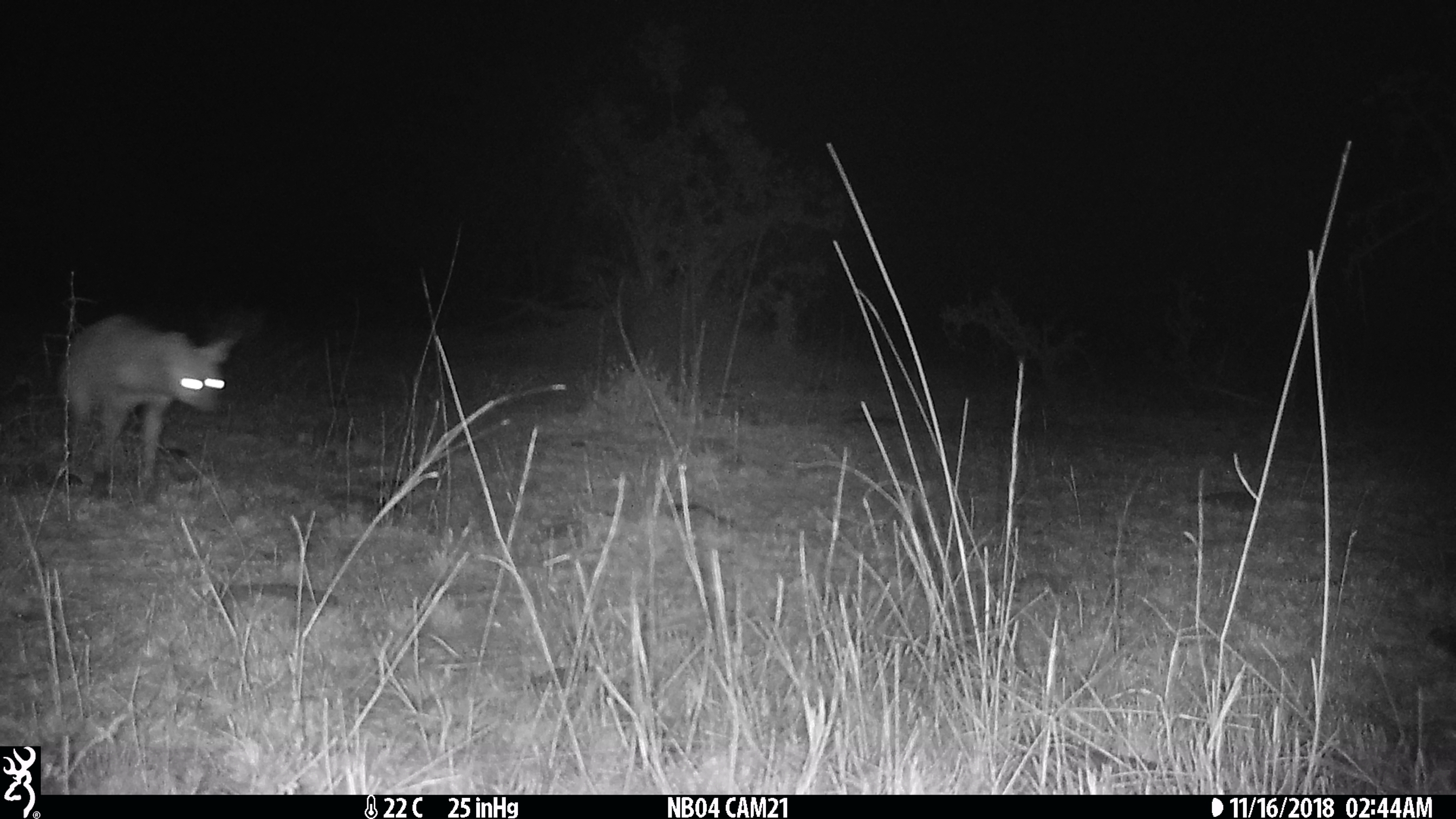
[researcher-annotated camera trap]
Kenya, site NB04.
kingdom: Animalia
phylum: Chordata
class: Mammalia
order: Carnivora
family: Hyaenidae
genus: Proteles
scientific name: Proteles cristatus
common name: aardwolf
Aardwolf (Proteles cristatus).